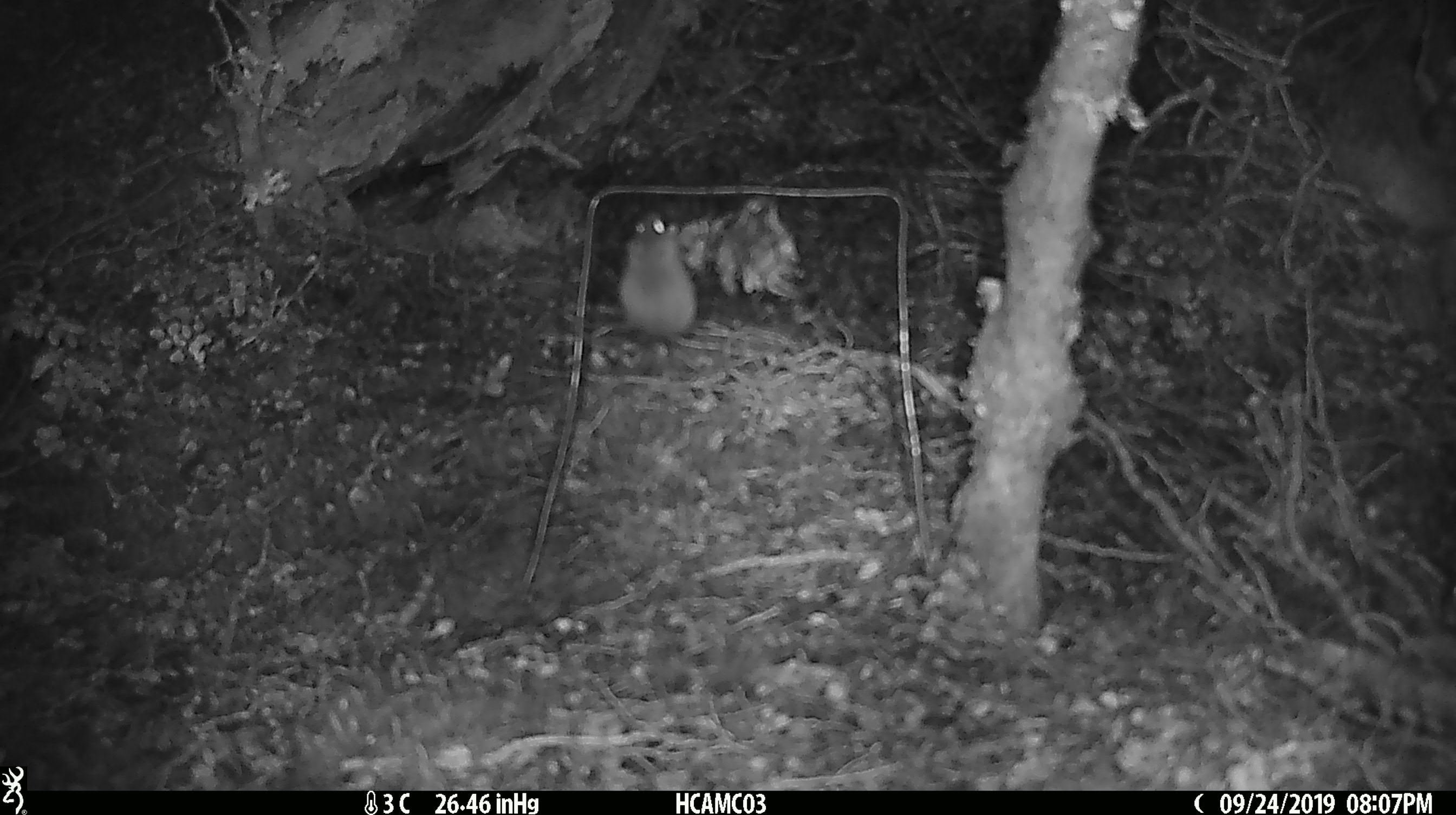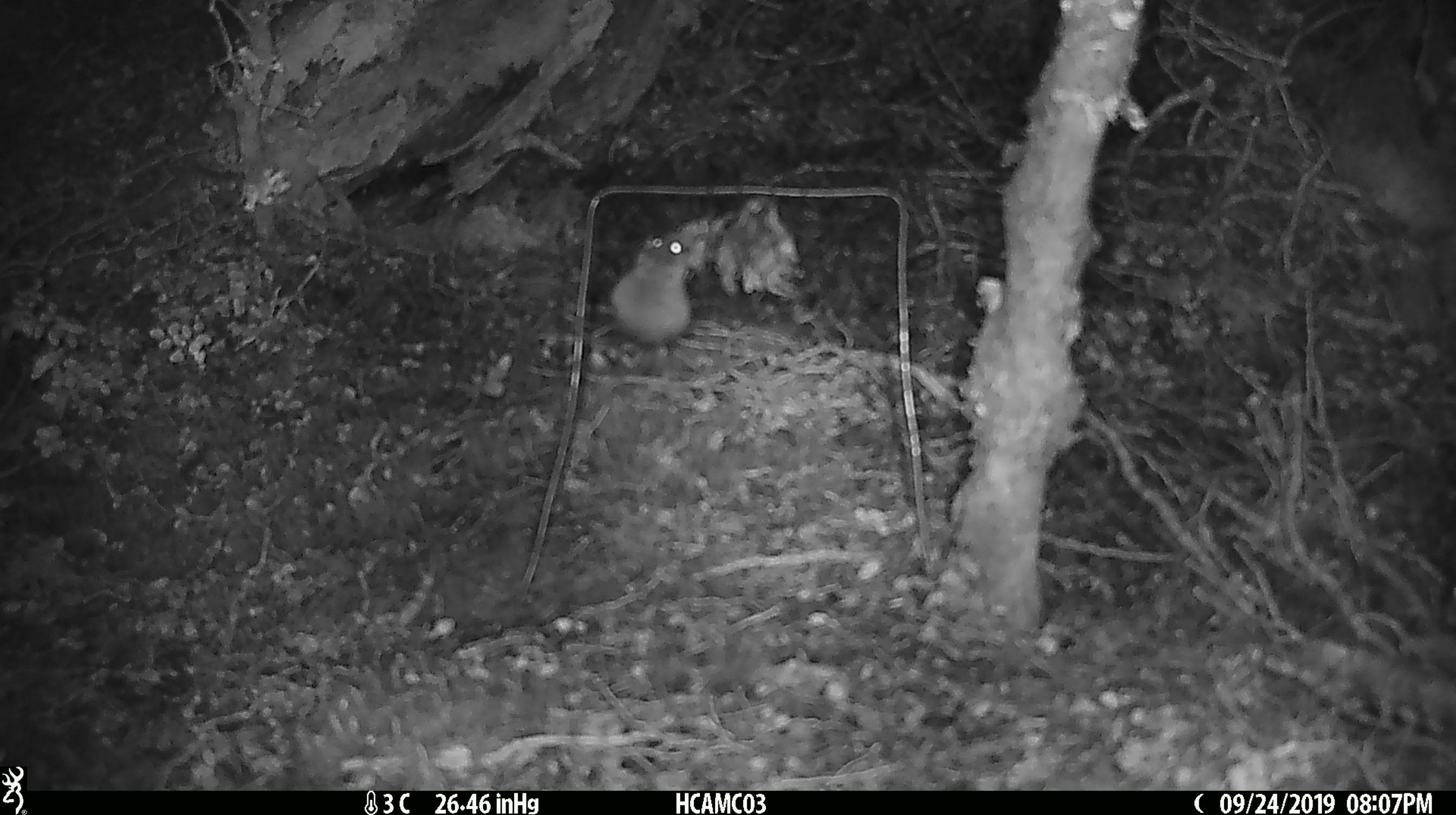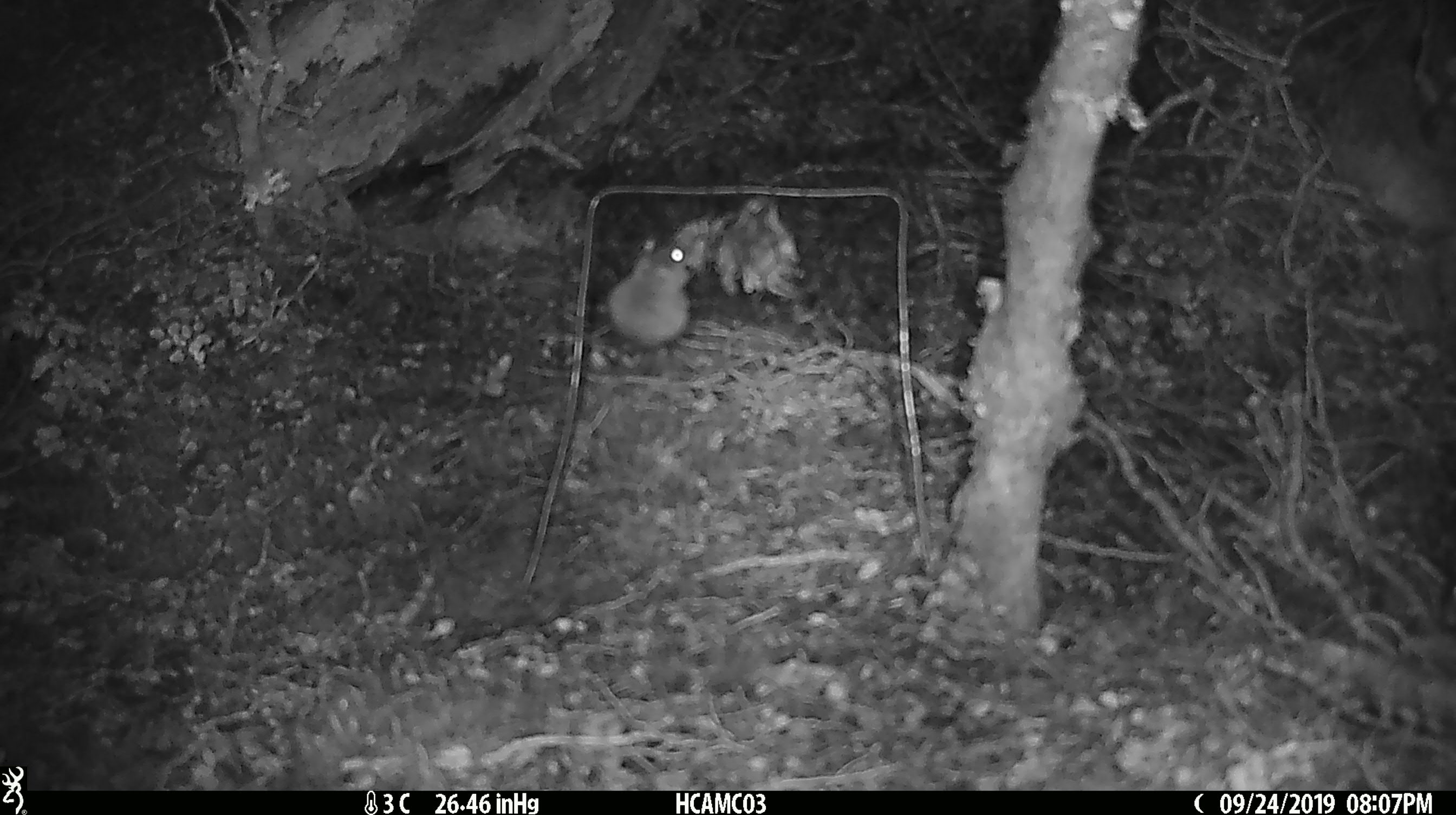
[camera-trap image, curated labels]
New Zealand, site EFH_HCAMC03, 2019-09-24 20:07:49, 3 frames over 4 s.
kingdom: Animalia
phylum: Chordata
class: Mammalia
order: Rodentia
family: Muridae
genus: Mus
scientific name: Mus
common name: mouse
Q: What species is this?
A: Mouse (Mus).